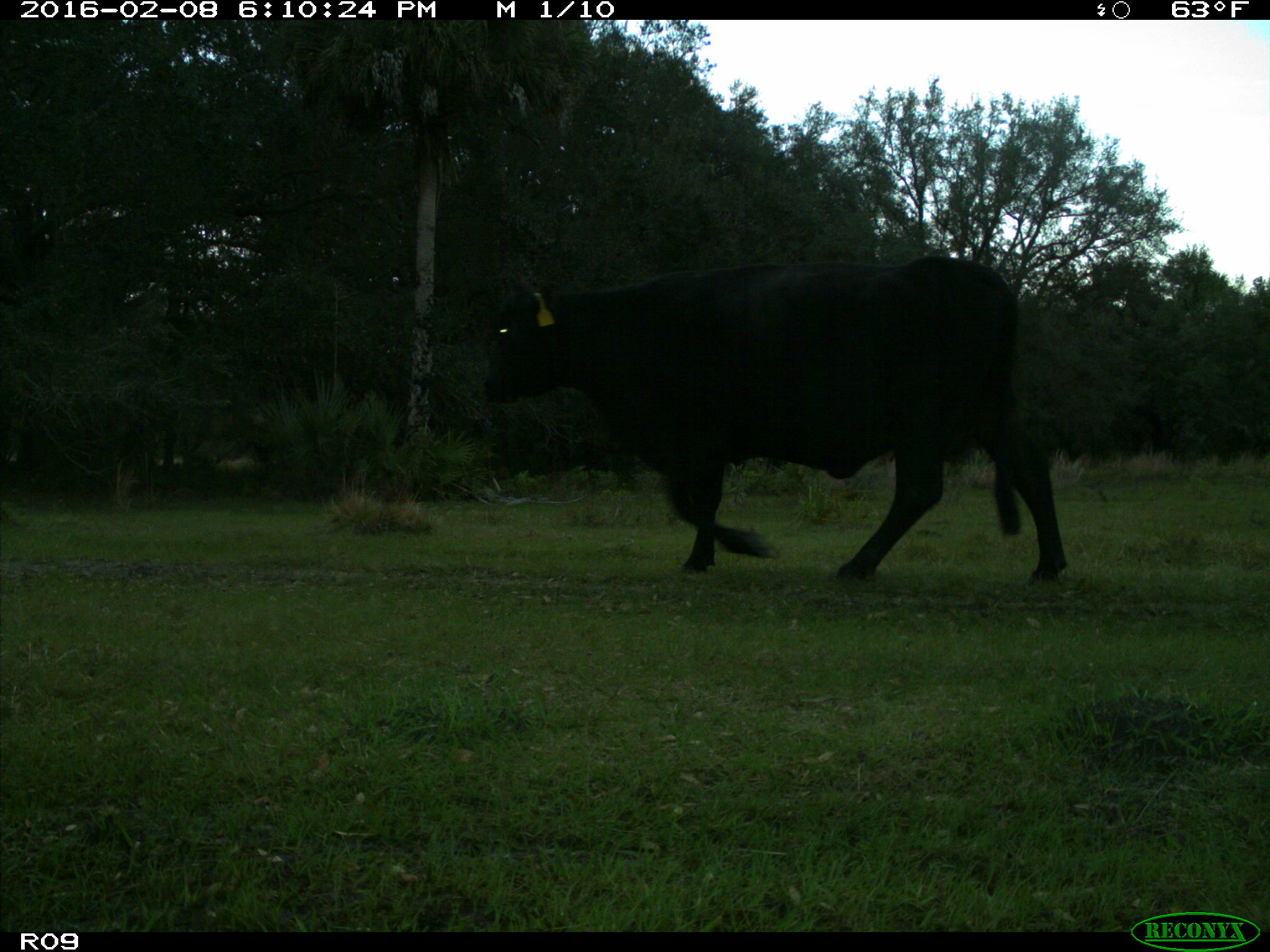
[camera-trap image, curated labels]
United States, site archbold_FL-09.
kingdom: Animalia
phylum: Chordata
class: Mammalia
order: Artiodactyla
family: Bovidae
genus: Bos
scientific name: Bos taurus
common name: domestic cow